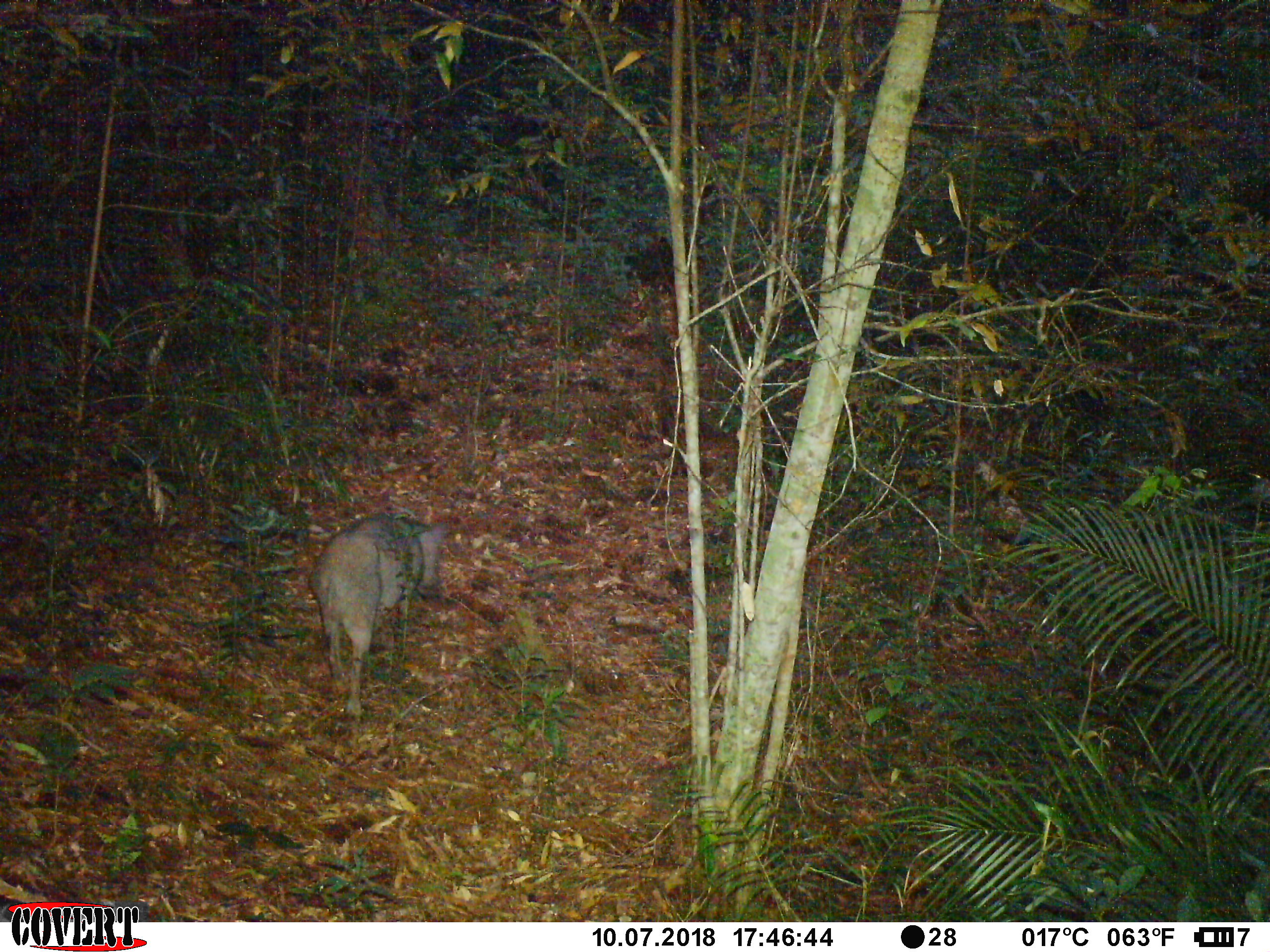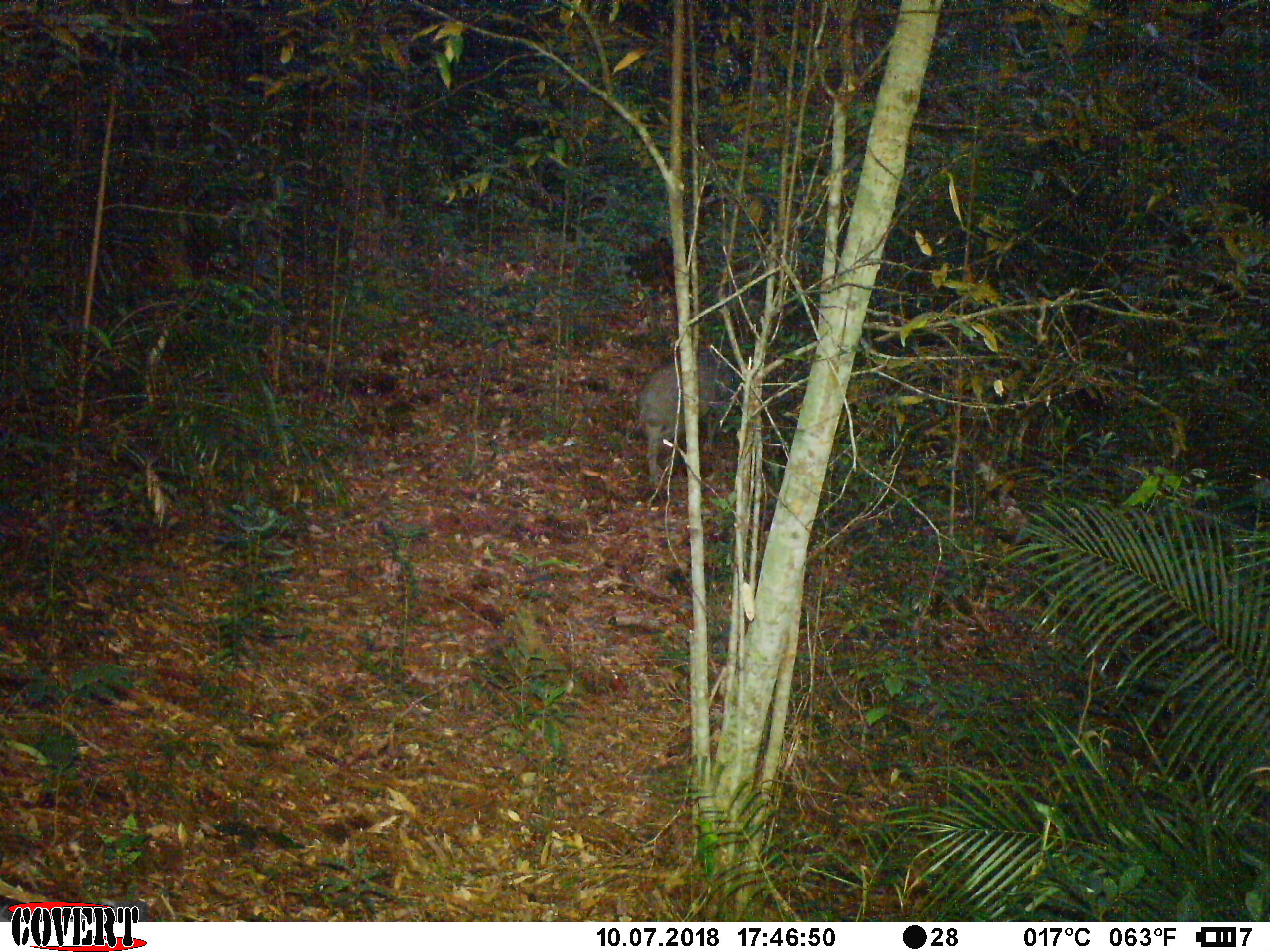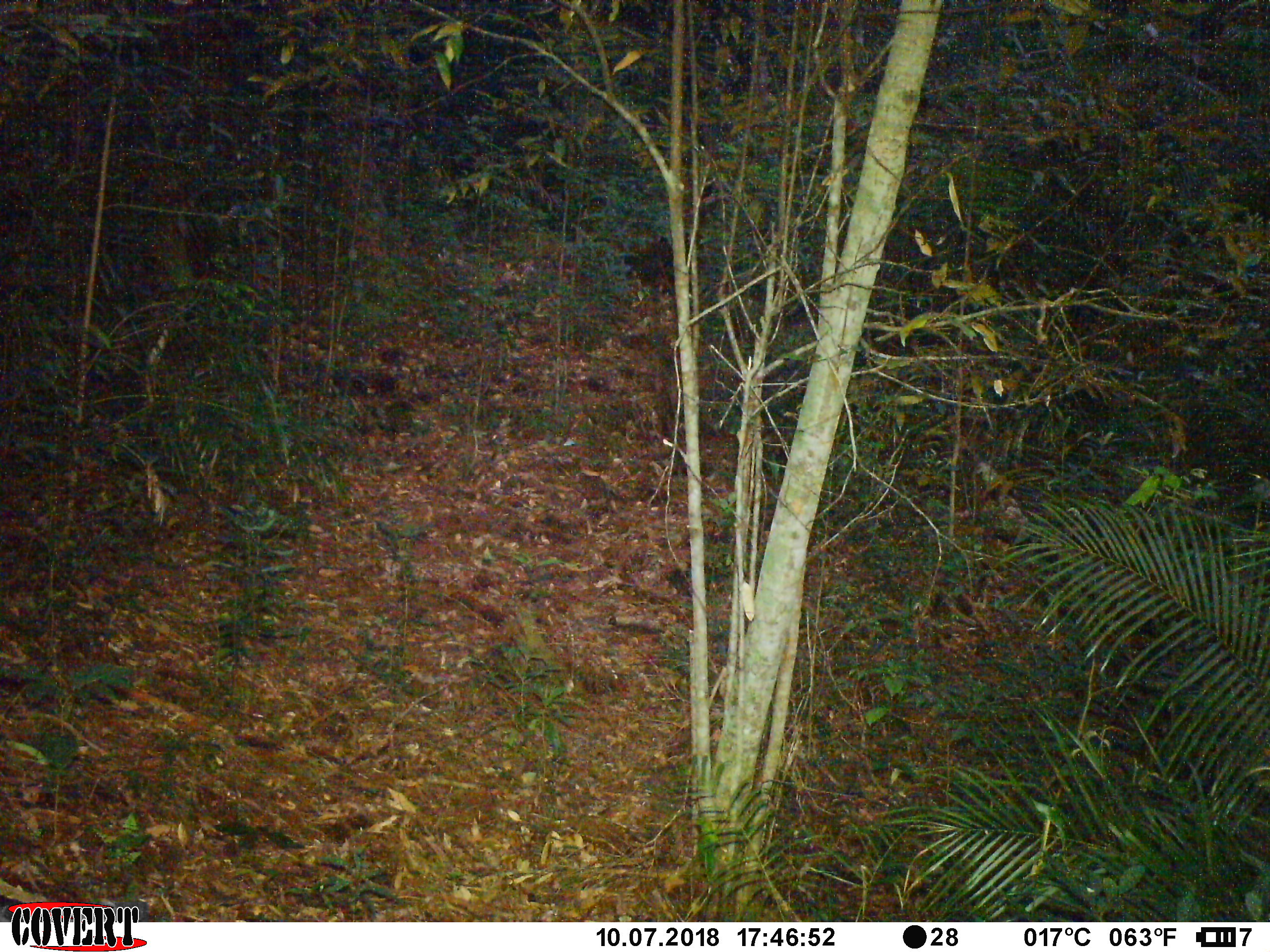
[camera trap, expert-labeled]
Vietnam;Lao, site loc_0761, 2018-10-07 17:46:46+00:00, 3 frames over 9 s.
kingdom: Animalia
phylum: Chordata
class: Mammalia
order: Artiodactyla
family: Suidae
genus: Sus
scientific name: Sus scrofa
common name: eurasian wild pig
Eurasian wild pig (Sus scrofa). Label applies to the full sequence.